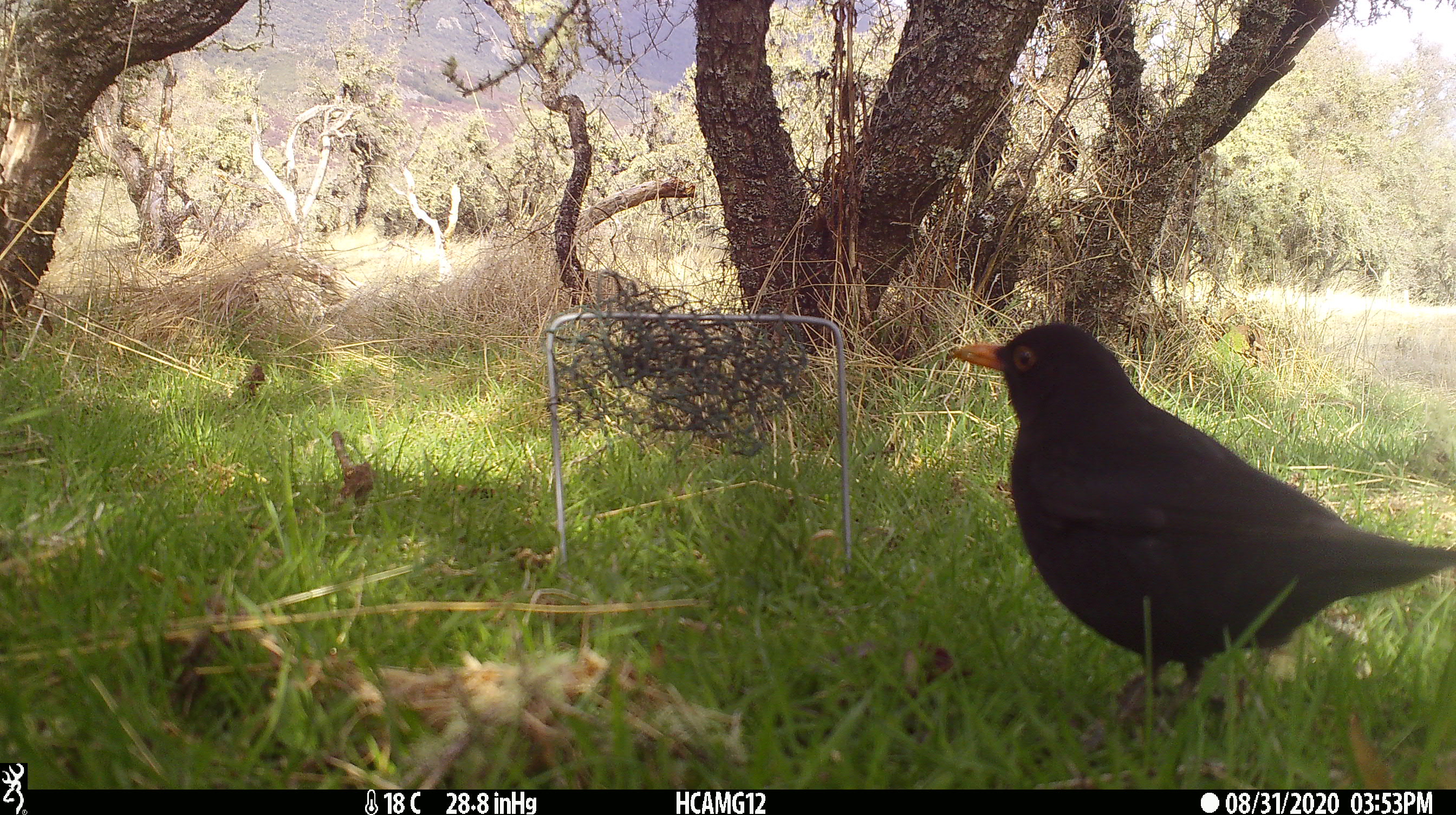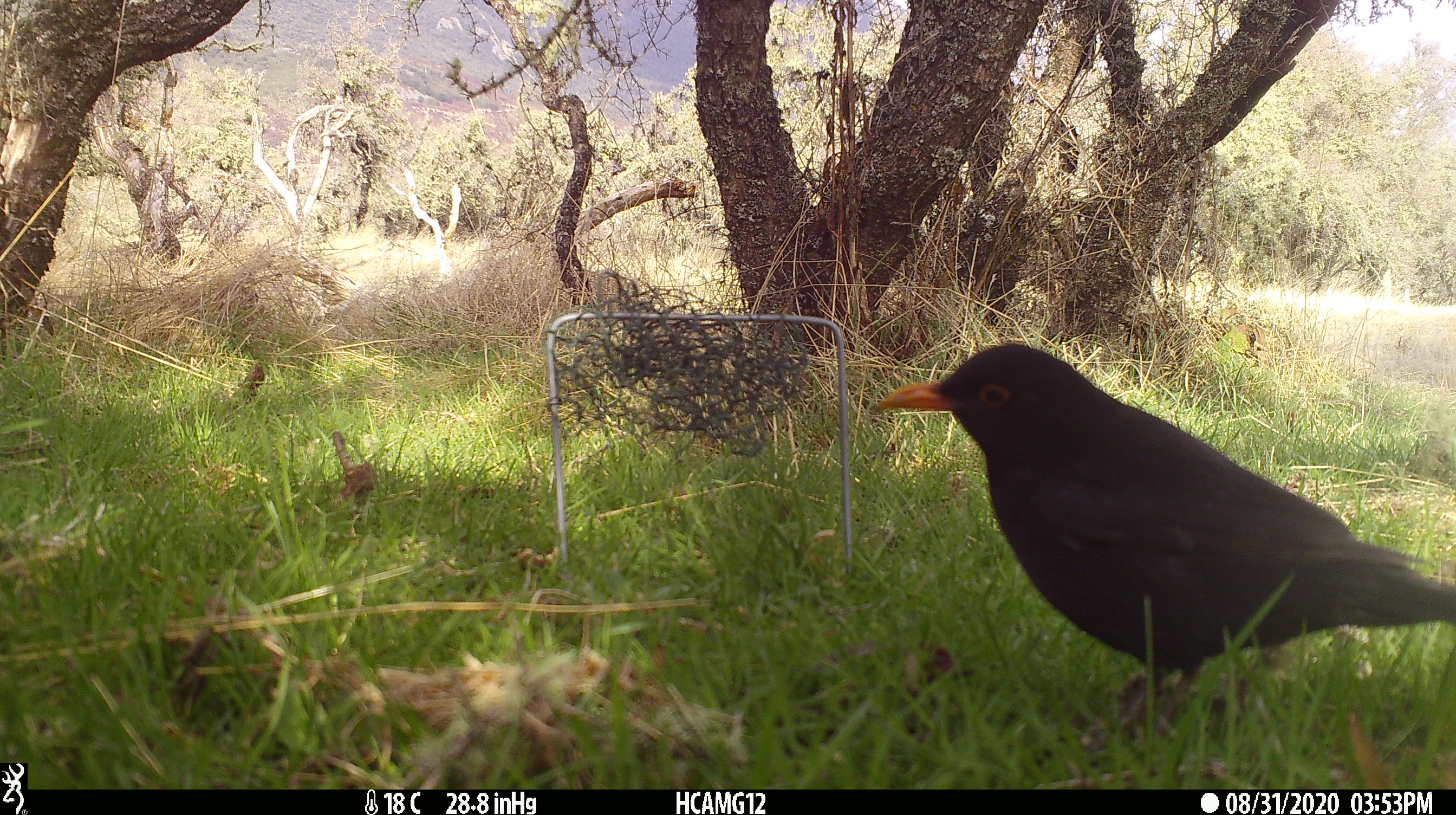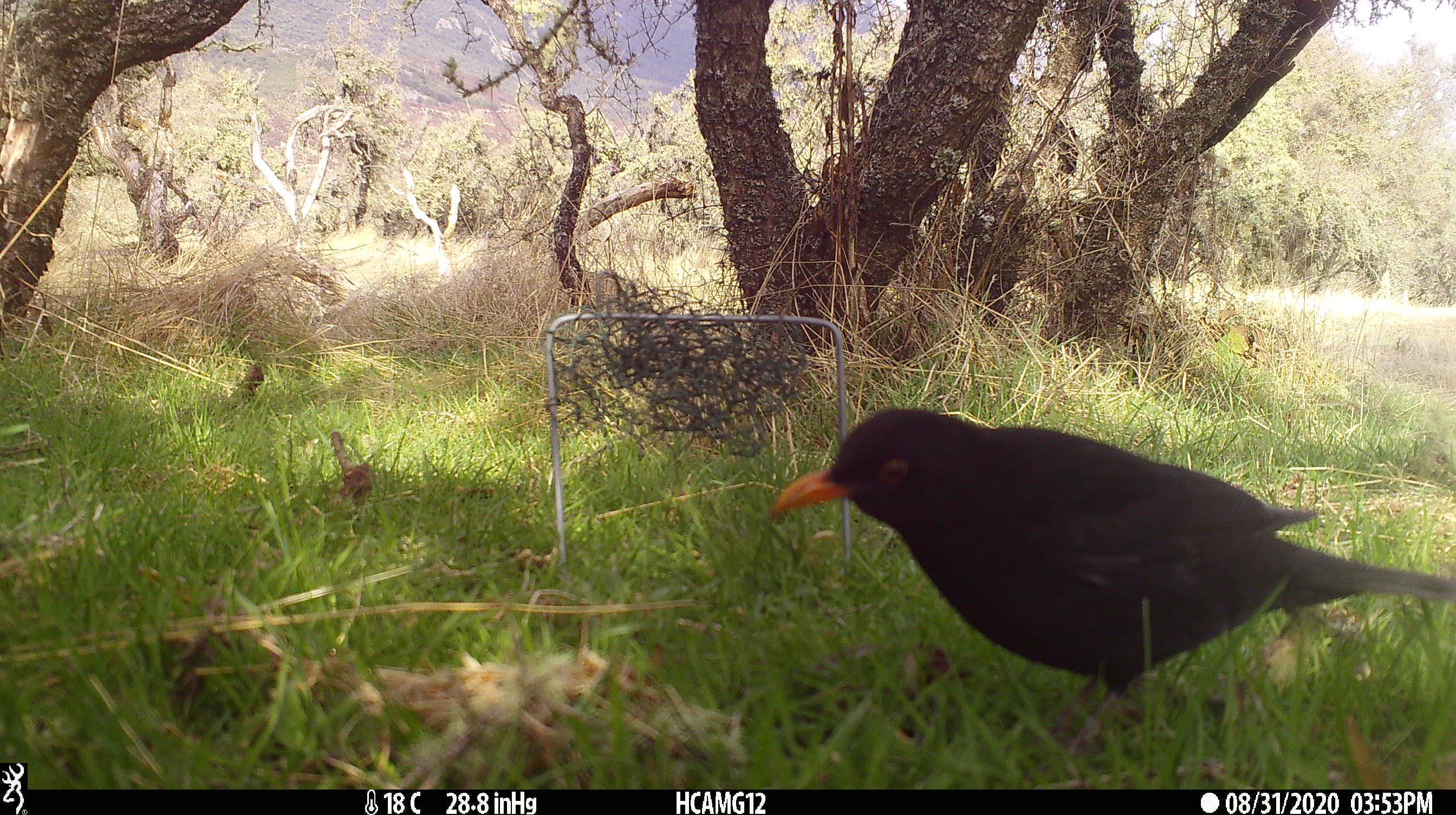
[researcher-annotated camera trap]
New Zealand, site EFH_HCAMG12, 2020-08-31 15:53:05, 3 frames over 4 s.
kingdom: Animalia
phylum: Chordata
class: Aves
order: Passeriformes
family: Turdidae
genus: Turdus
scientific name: Turdus merula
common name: eurasian blackbird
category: blackbird